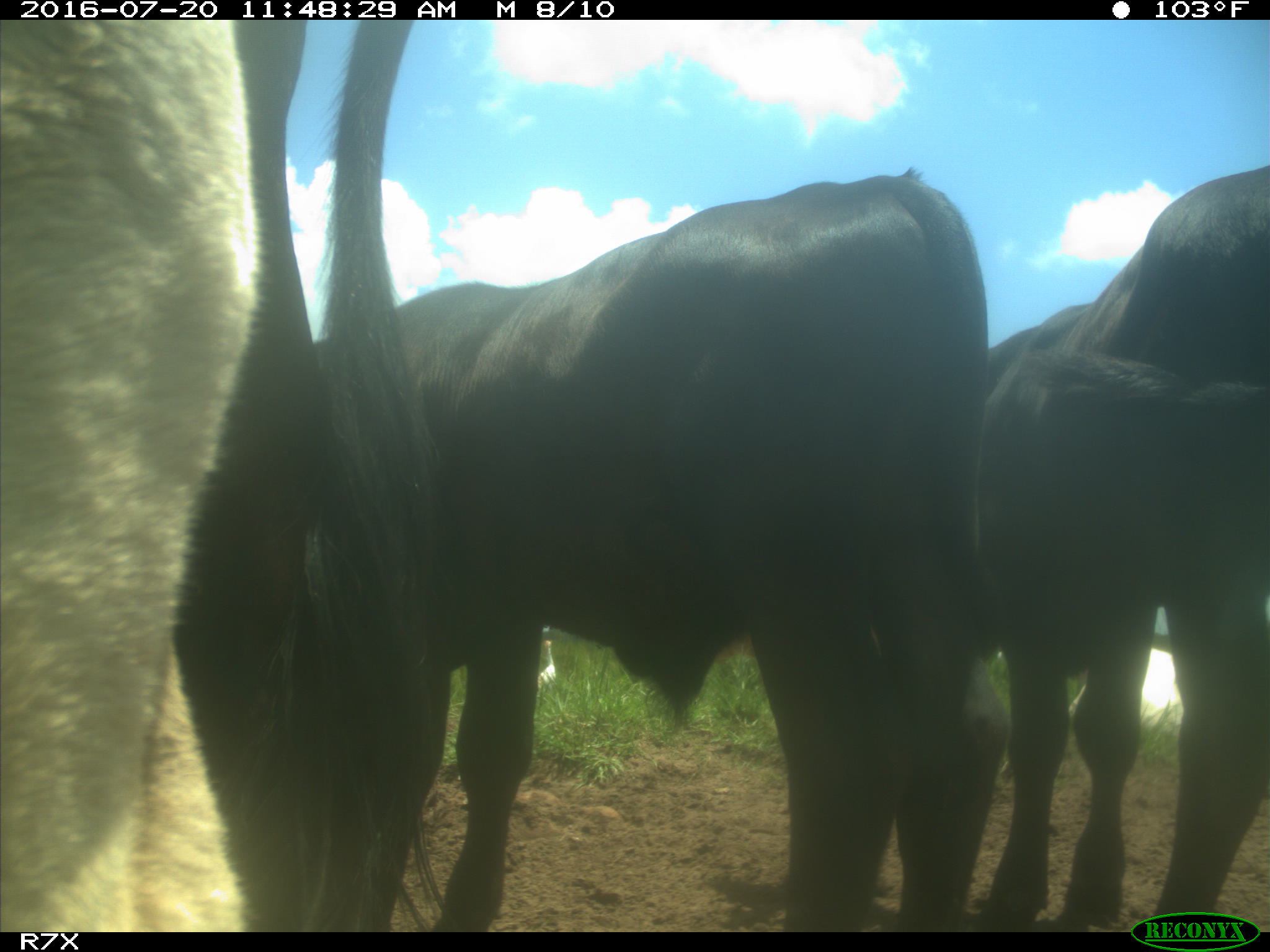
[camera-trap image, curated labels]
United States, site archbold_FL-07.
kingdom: Animalia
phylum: Chordata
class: Mammalia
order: Artiodactyla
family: Bovidae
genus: Bos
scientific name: Bos taurus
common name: domestic cow